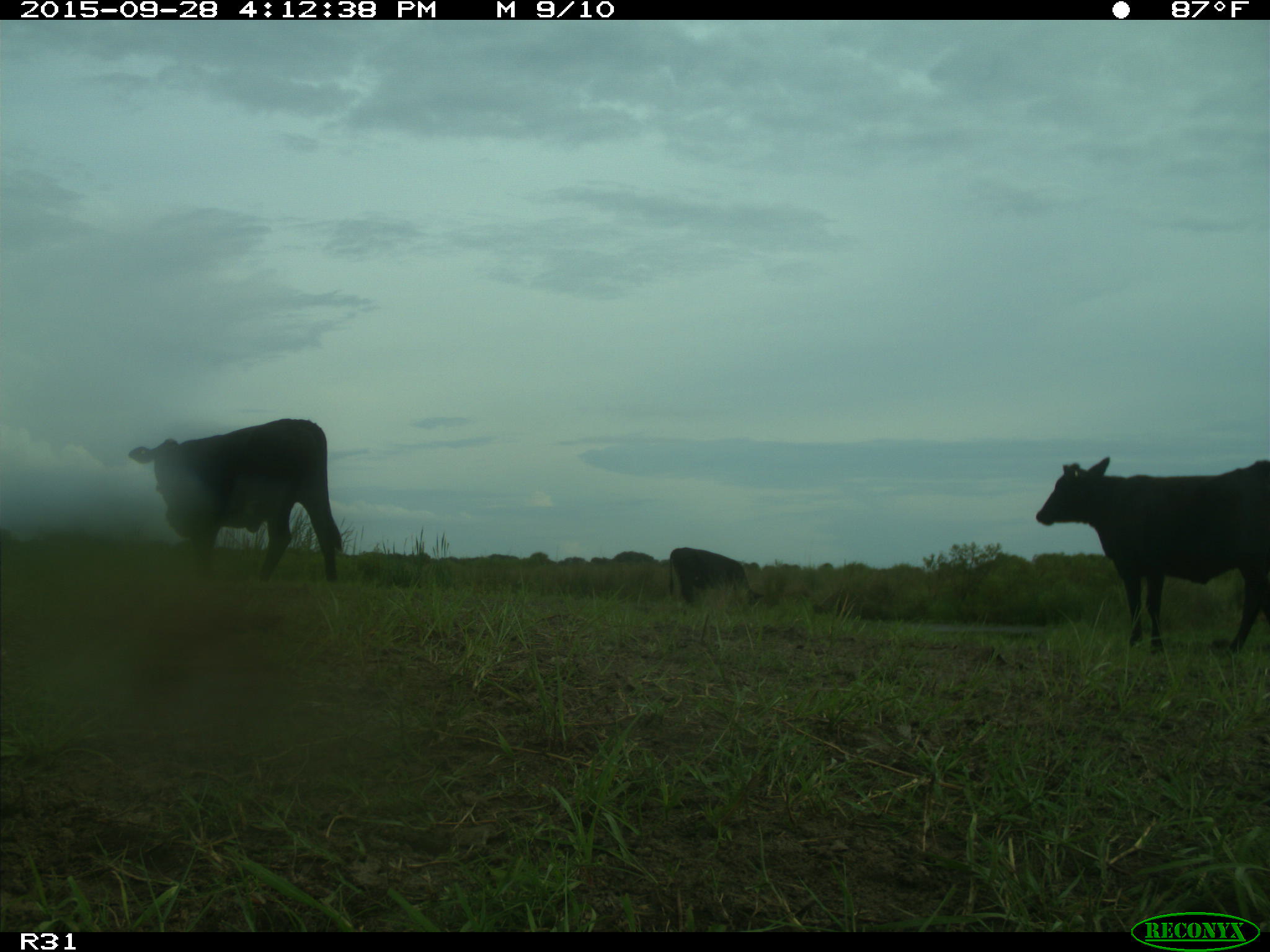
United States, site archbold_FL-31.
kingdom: Animalia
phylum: Chordata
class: Mammalia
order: Artiodactyla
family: Bovidae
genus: Bos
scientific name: Bos taurus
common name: domestic cow